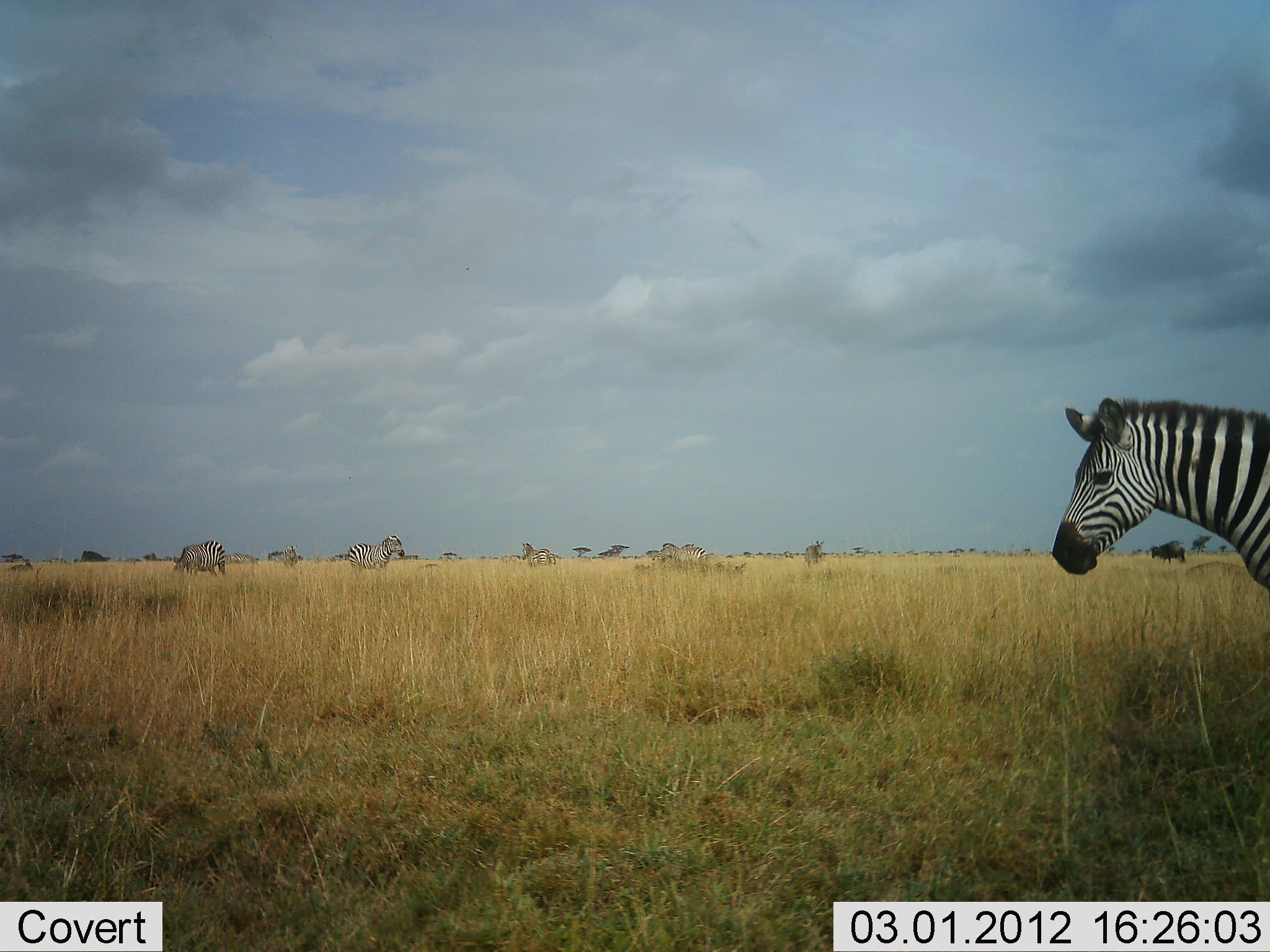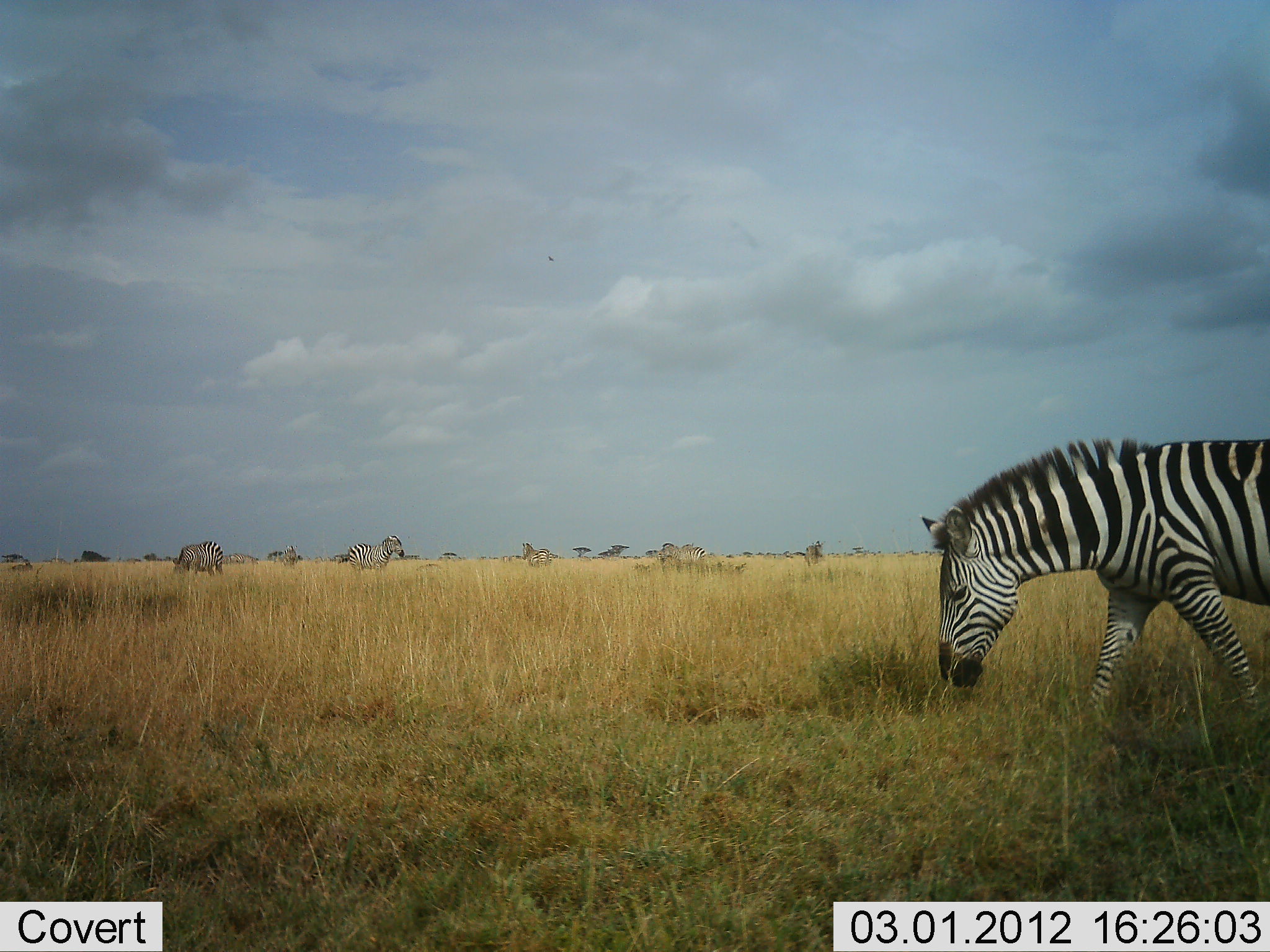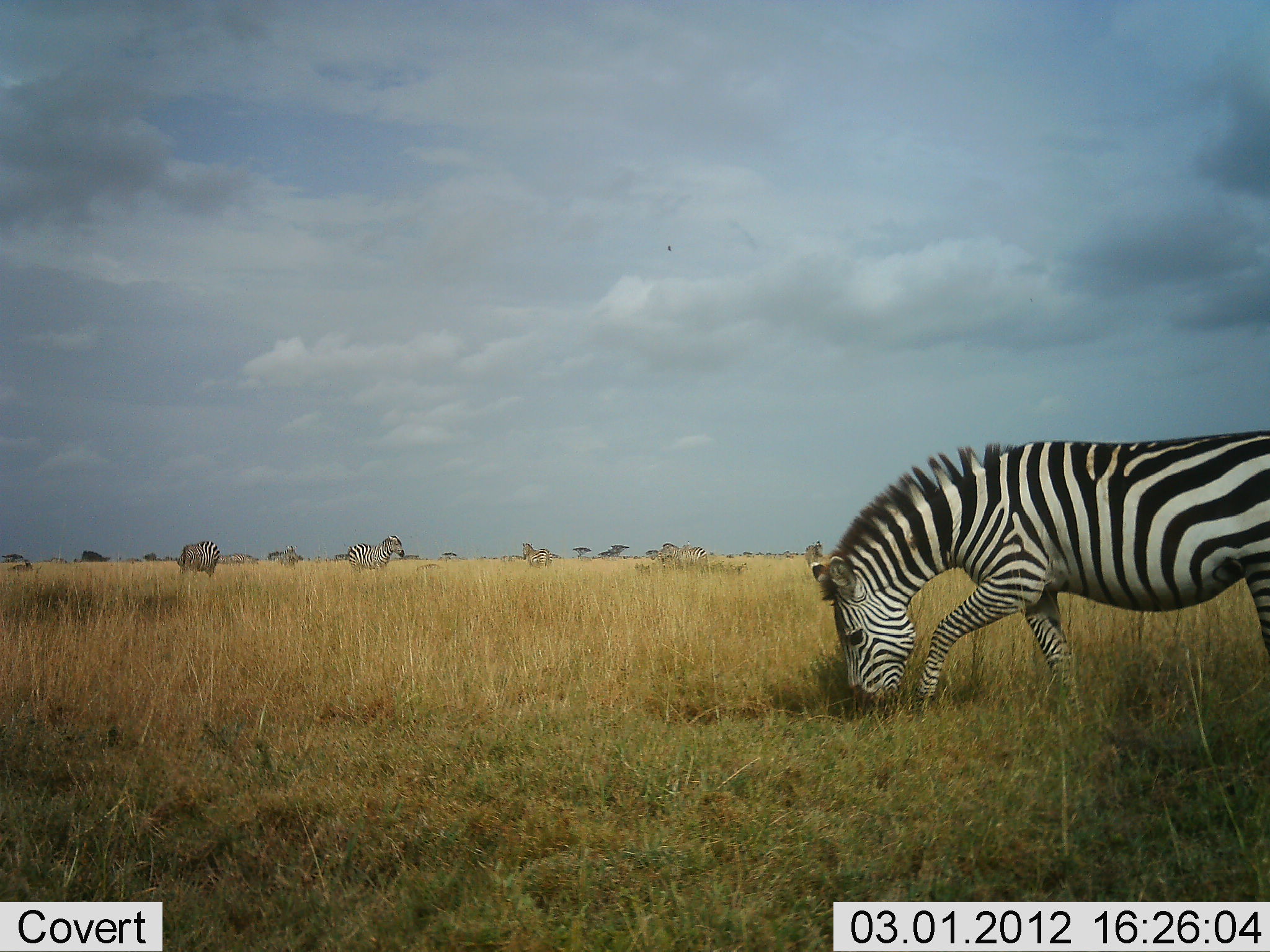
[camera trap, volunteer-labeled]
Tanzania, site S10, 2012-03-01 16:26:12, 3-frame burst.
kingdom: Animalia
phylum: Chordata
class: Mammalia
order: Perissodactyla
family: Equidae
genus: Equus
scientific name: Equus quagga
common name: plains zebra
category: zebra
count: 6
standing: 81%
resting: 0%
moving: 62%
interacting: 0%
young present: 0%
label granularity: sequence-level